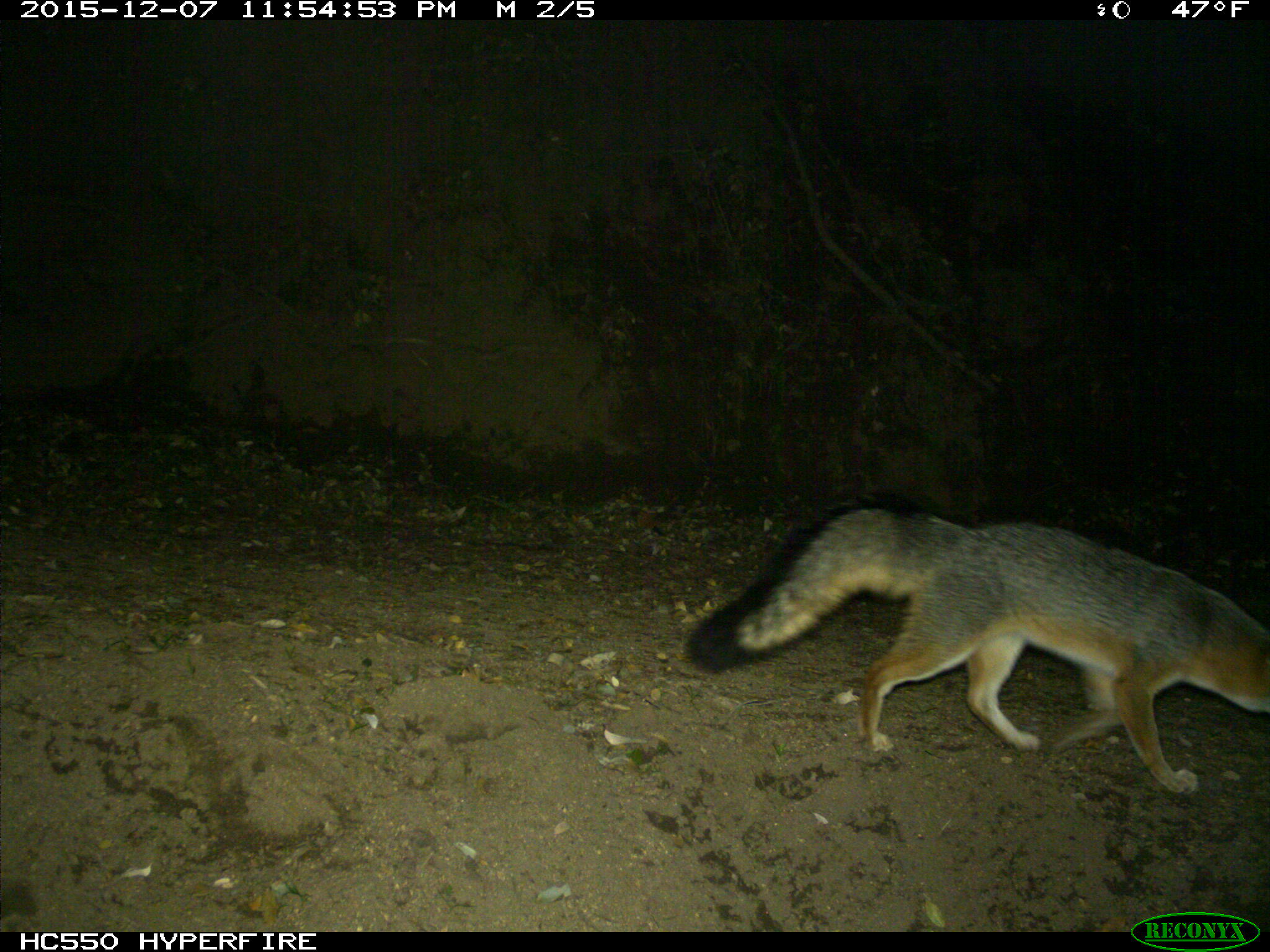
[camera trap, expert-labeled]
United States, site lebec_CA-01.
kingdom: Animalia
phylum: Chordata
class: Mammalia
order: Carnivora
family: Canidae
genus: Urocyon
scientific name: Urocyon cinereoargenteus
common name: gray fox